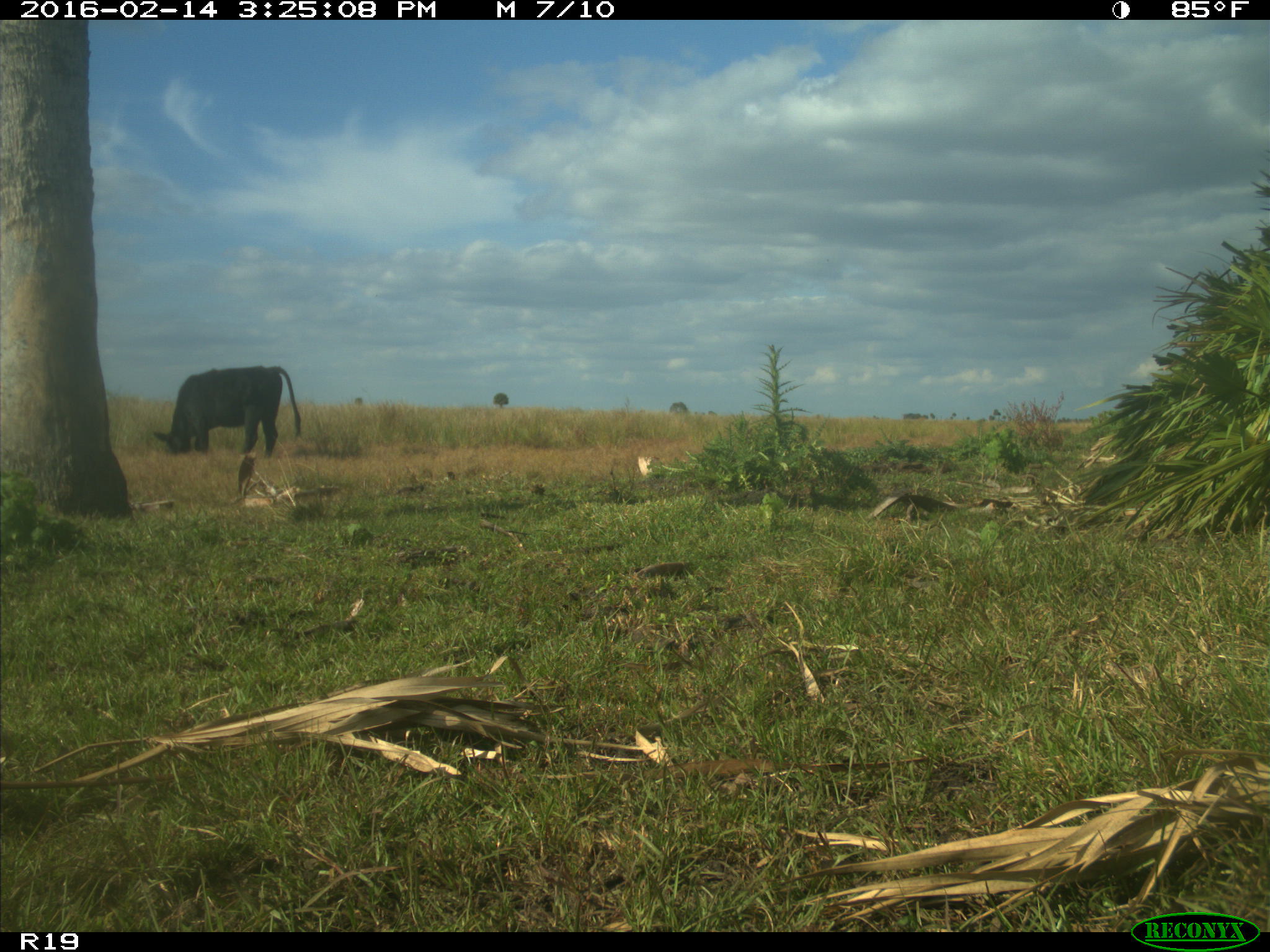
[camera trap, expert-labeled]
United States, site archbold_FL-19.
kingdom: Animalia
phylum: Chordata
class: Mammalia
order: Artiodactyla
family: Bovidae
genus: Bos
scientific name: Bos taurus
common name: domestic cow